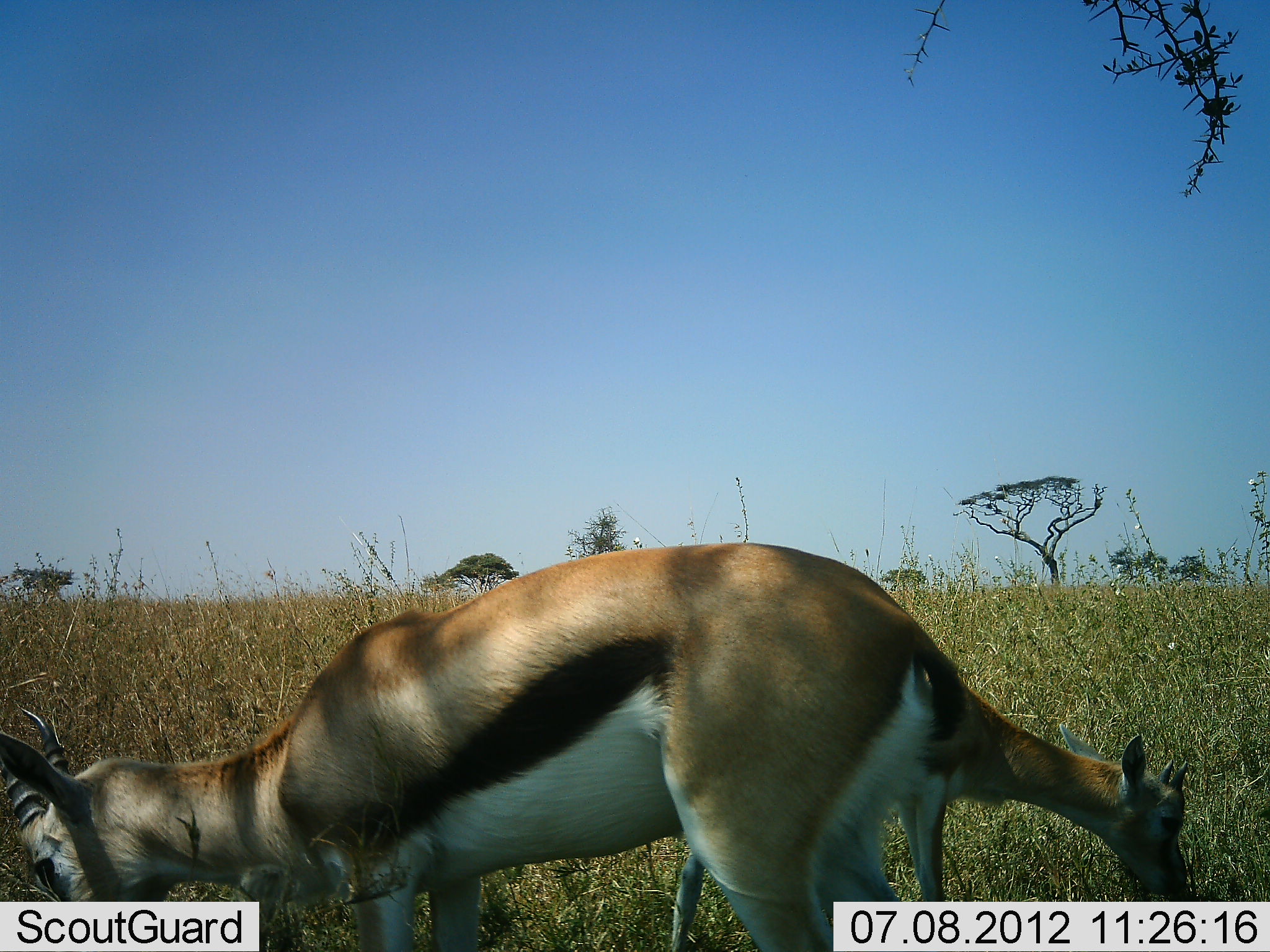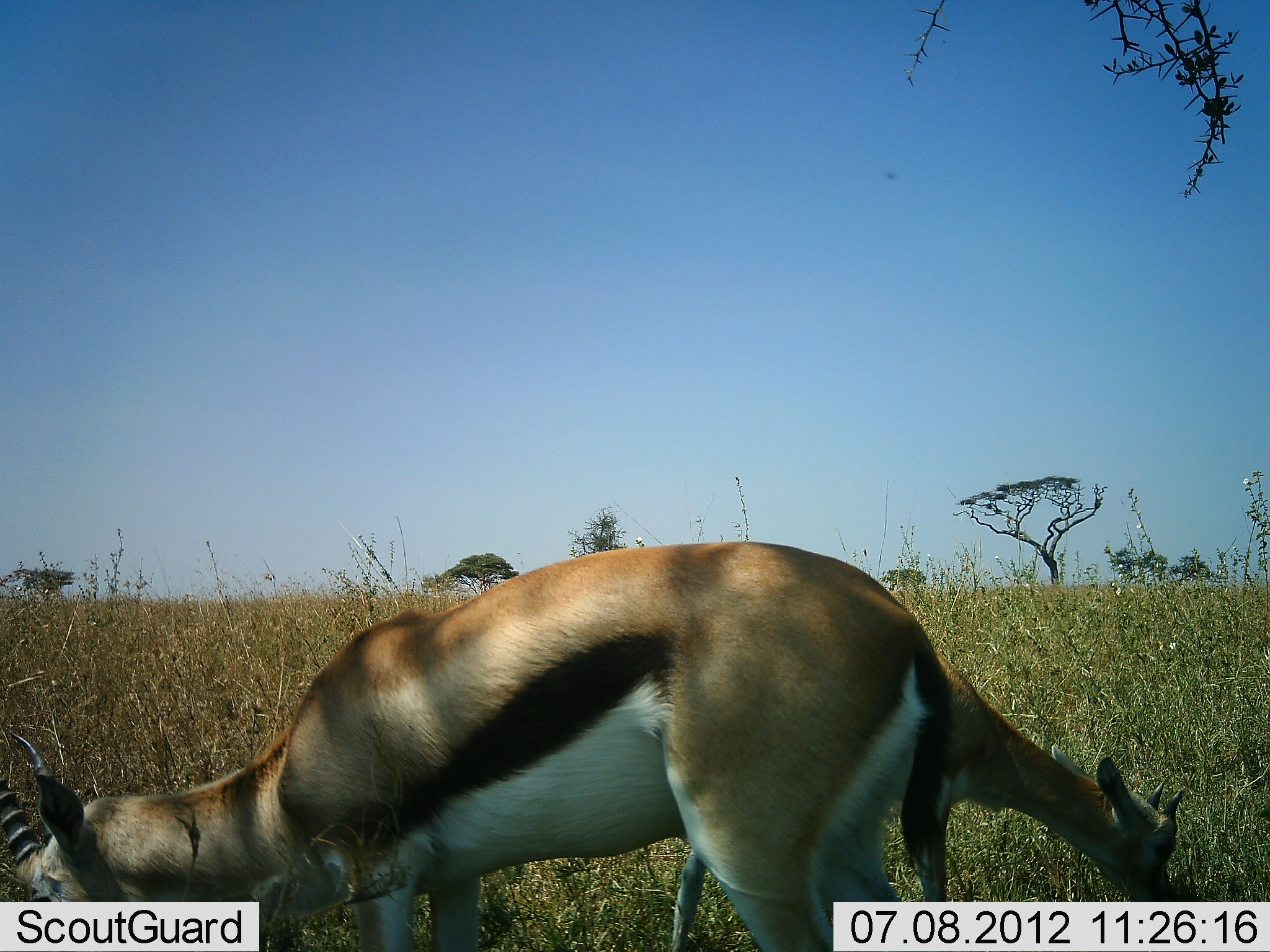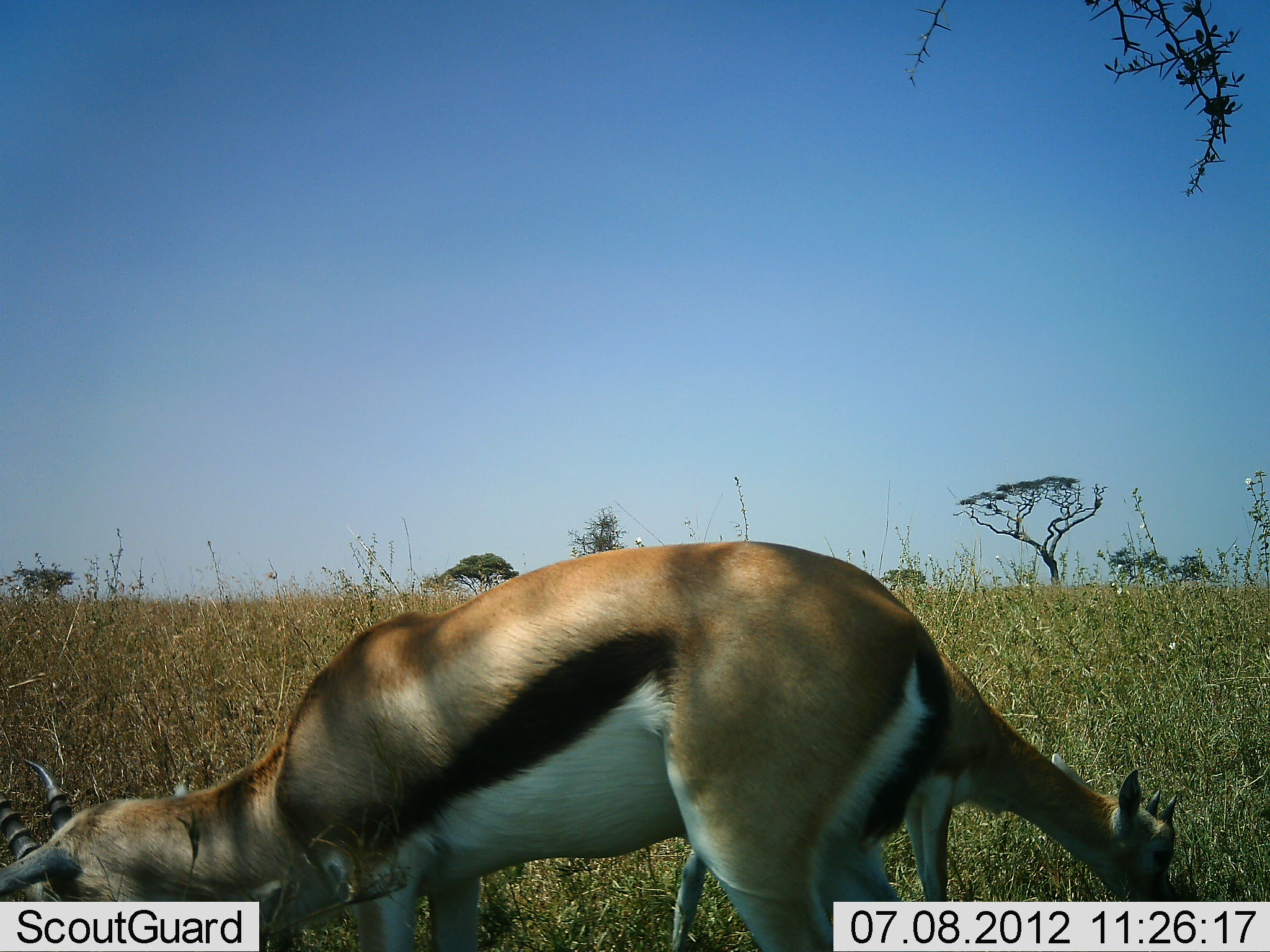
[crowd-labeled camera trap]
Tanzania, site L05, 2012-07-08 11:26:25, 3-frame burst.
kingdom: Animalia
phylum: Chordata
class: Mammalia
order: Artiodactyla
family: Bovidae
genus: Eudorcas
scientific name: Eudorcas thomsonii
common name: thomson's gazelle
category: gazellethomsons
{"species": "gazellethomsons (thomson's gazelle) (Eudorcas thomsonii)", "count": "2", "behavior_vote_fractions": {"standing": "30%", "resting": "0%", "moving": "0%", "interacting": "0%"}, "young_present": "30%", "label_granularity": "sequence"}